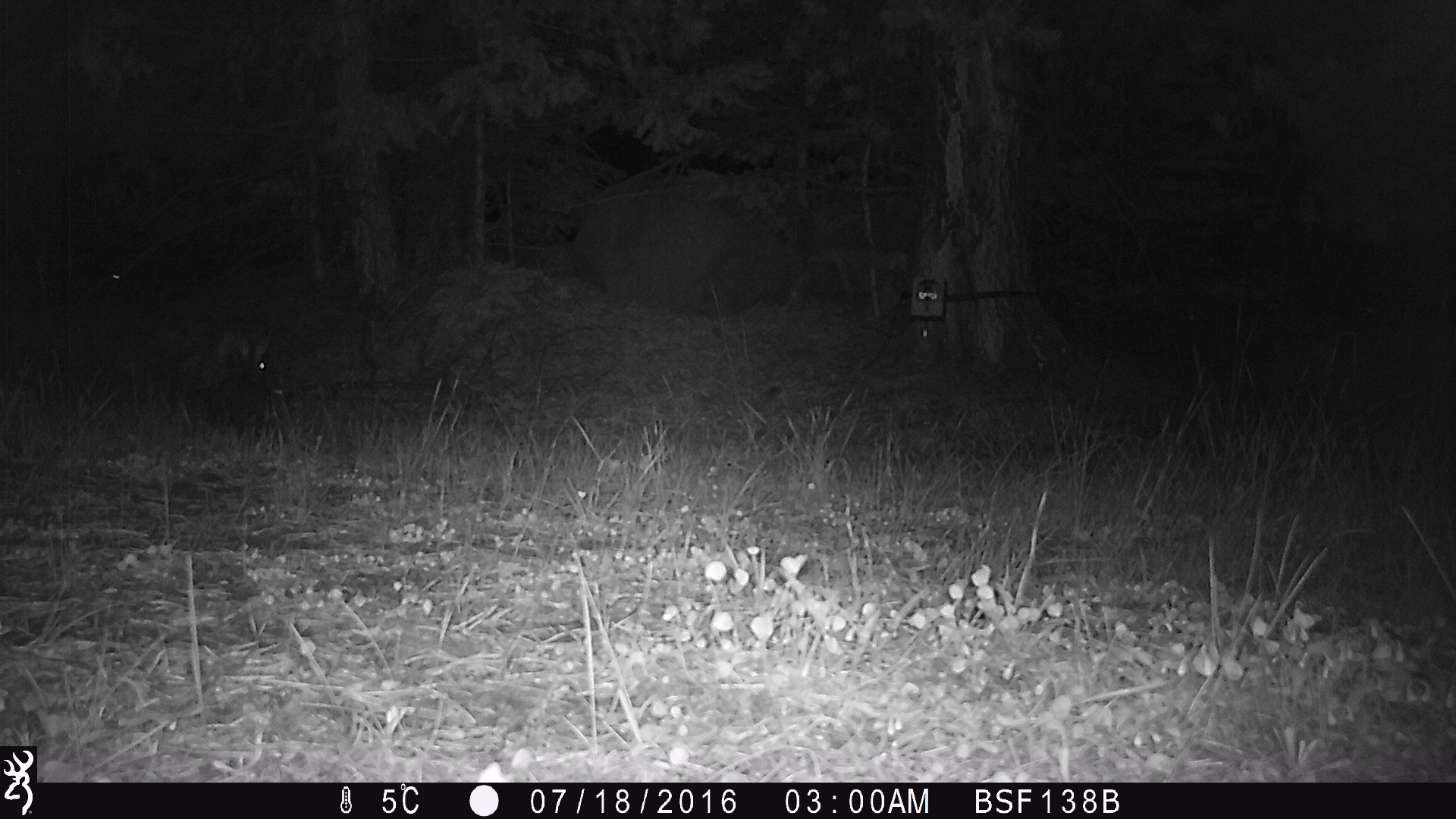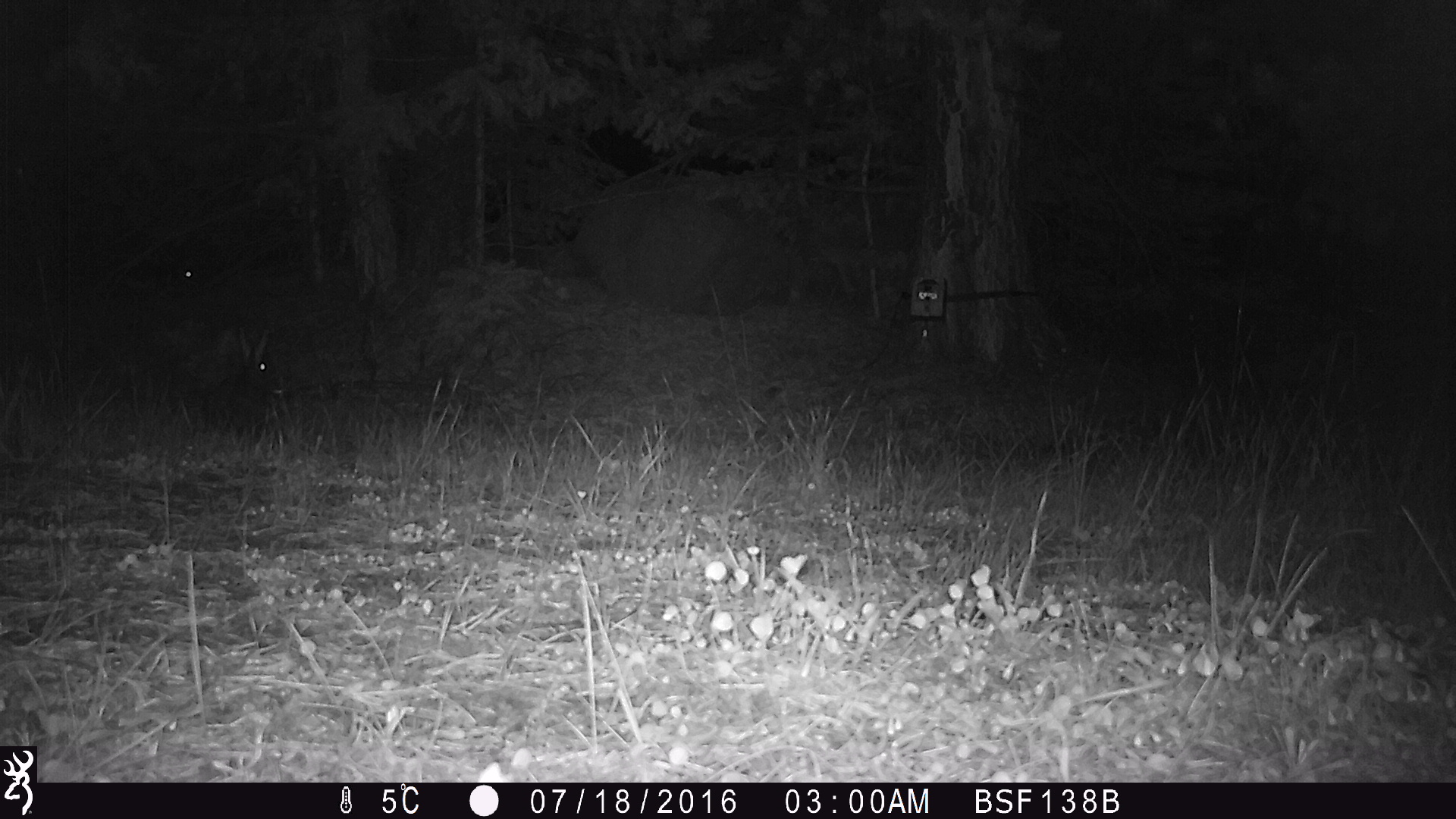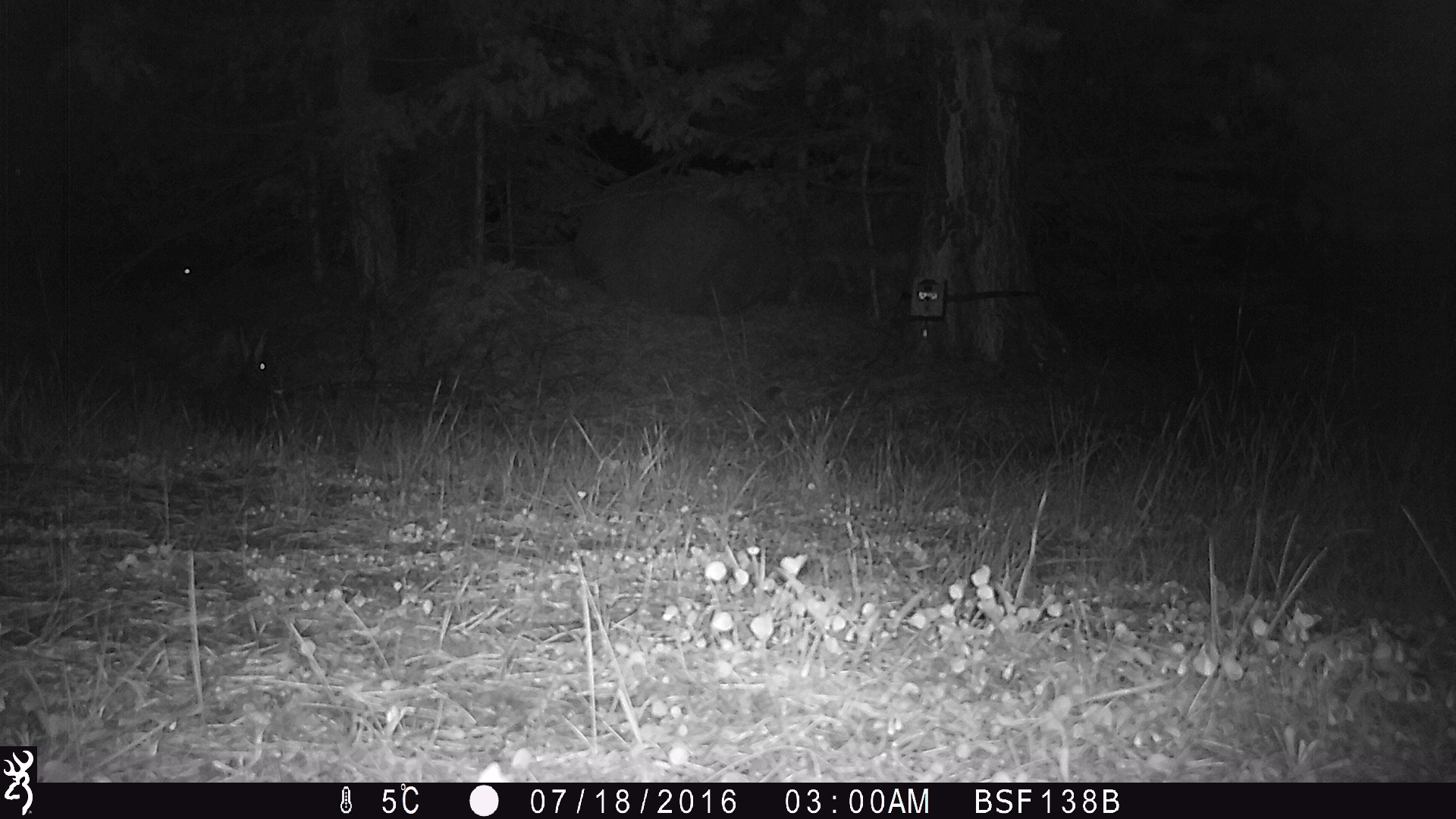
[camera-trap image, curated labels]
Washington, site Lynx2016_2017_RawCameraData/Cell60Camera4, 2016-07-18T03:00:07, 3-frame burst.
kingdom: Animalia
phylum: Chordata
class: Mammalia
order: Lagomorpha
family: Leporidae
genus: Lepus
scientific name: Lepus americanus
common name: snowshoe hare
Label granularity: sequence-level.